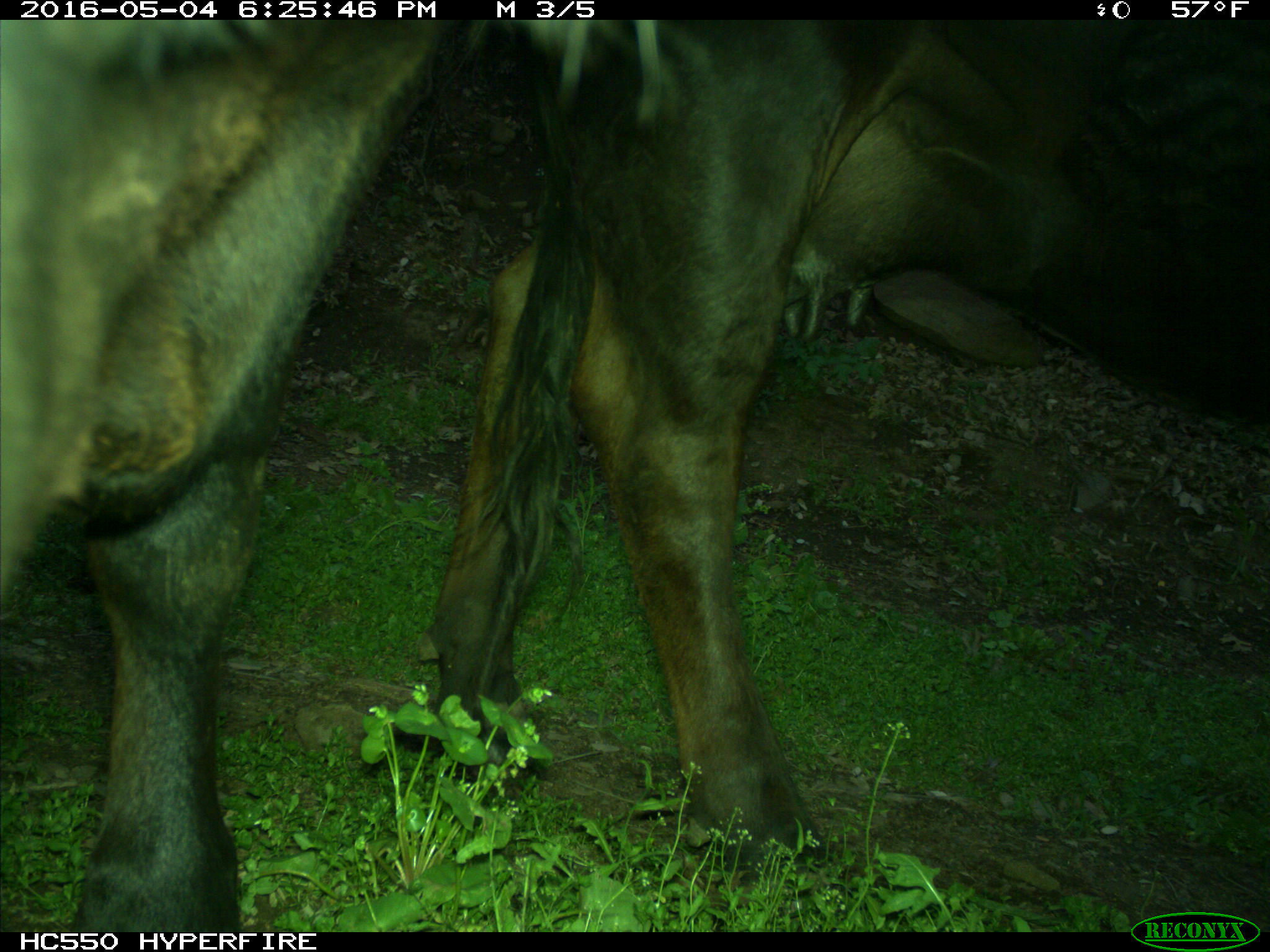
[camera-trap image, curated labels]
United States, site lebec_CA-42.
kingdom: Animalia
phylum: Chordata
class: Mammalia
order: Artiodactyla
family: Bovidae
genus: Bos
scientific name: Bos taurus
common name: domestic cow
Bos taurus (domestic cow).